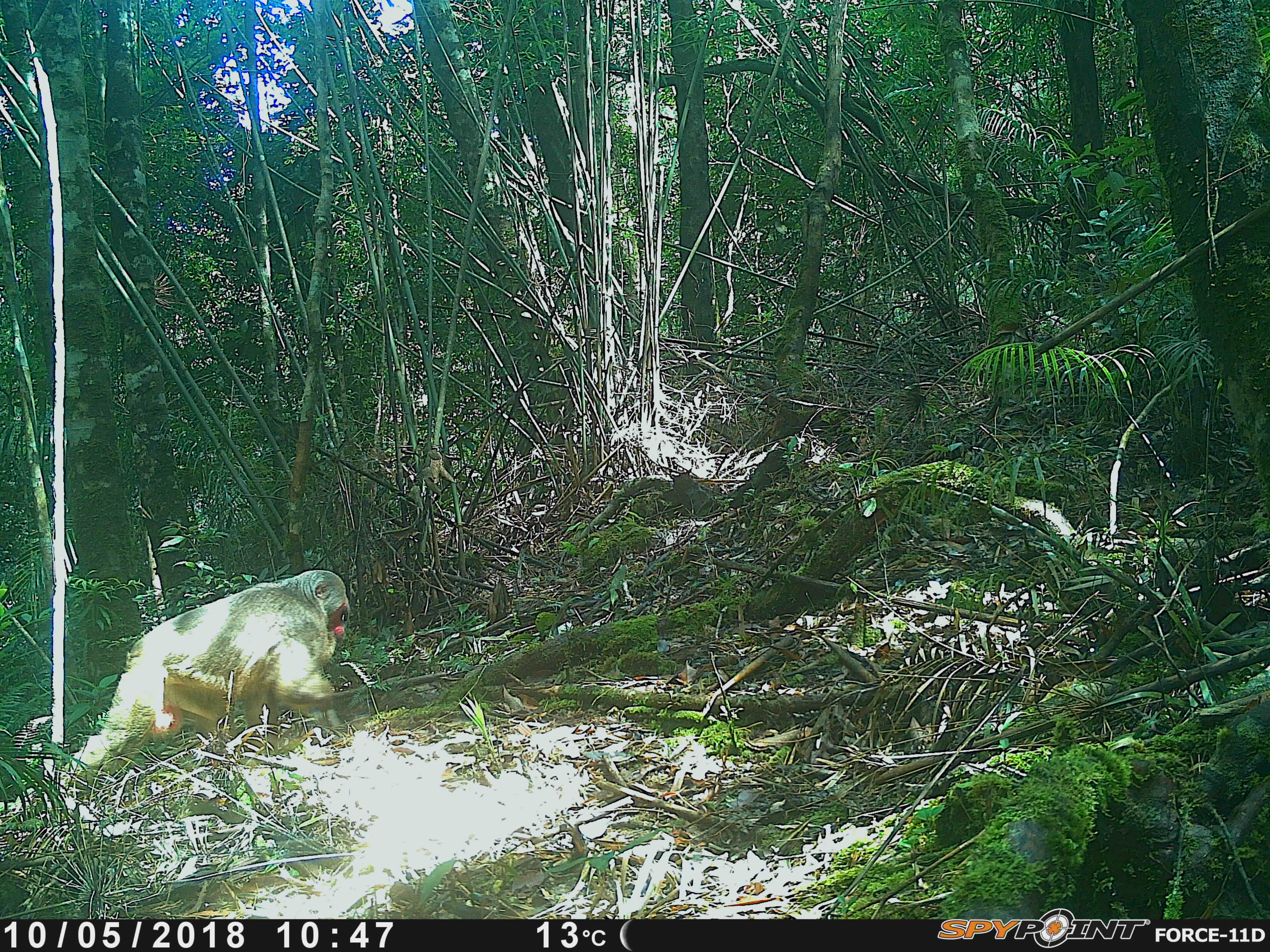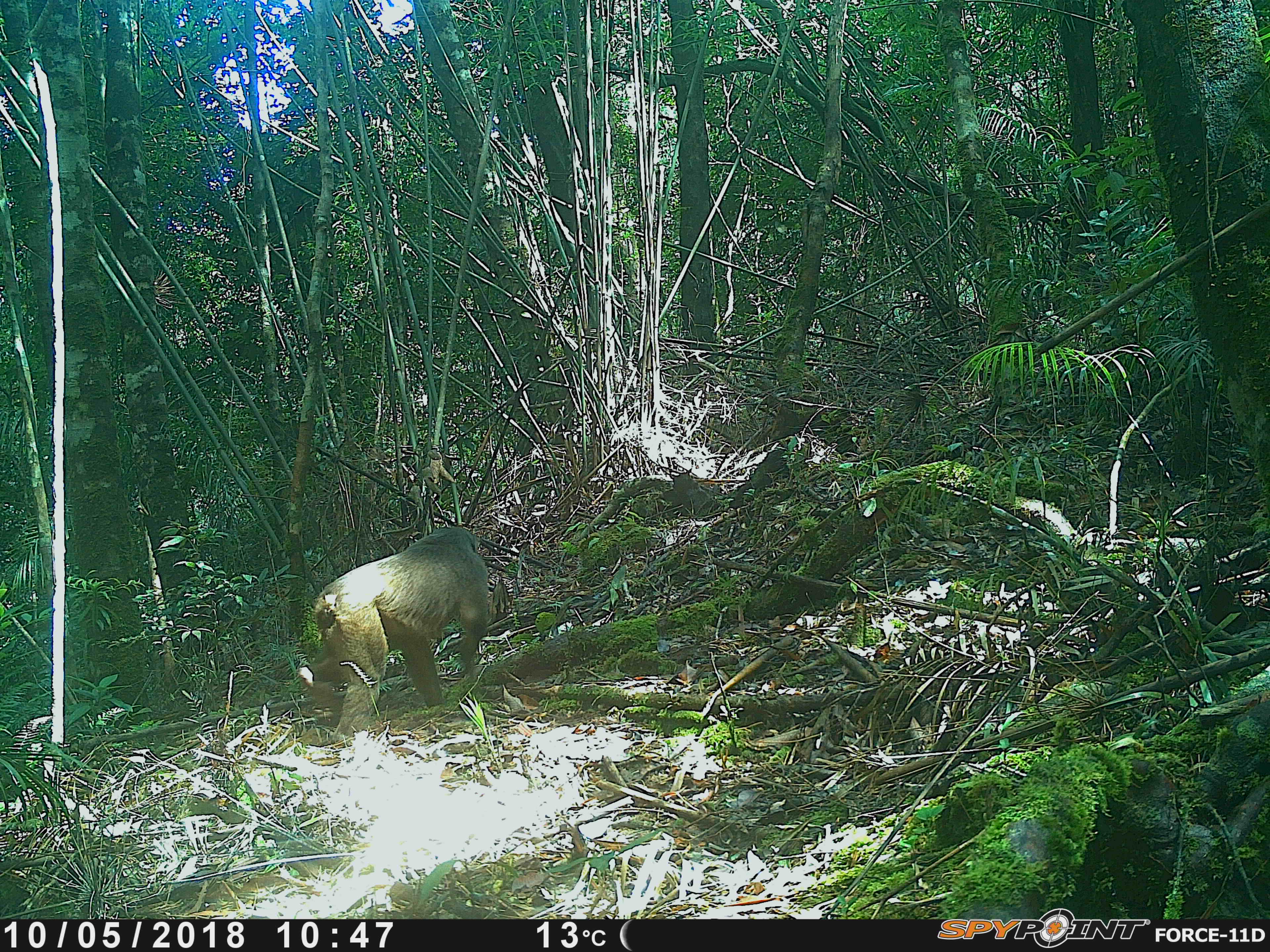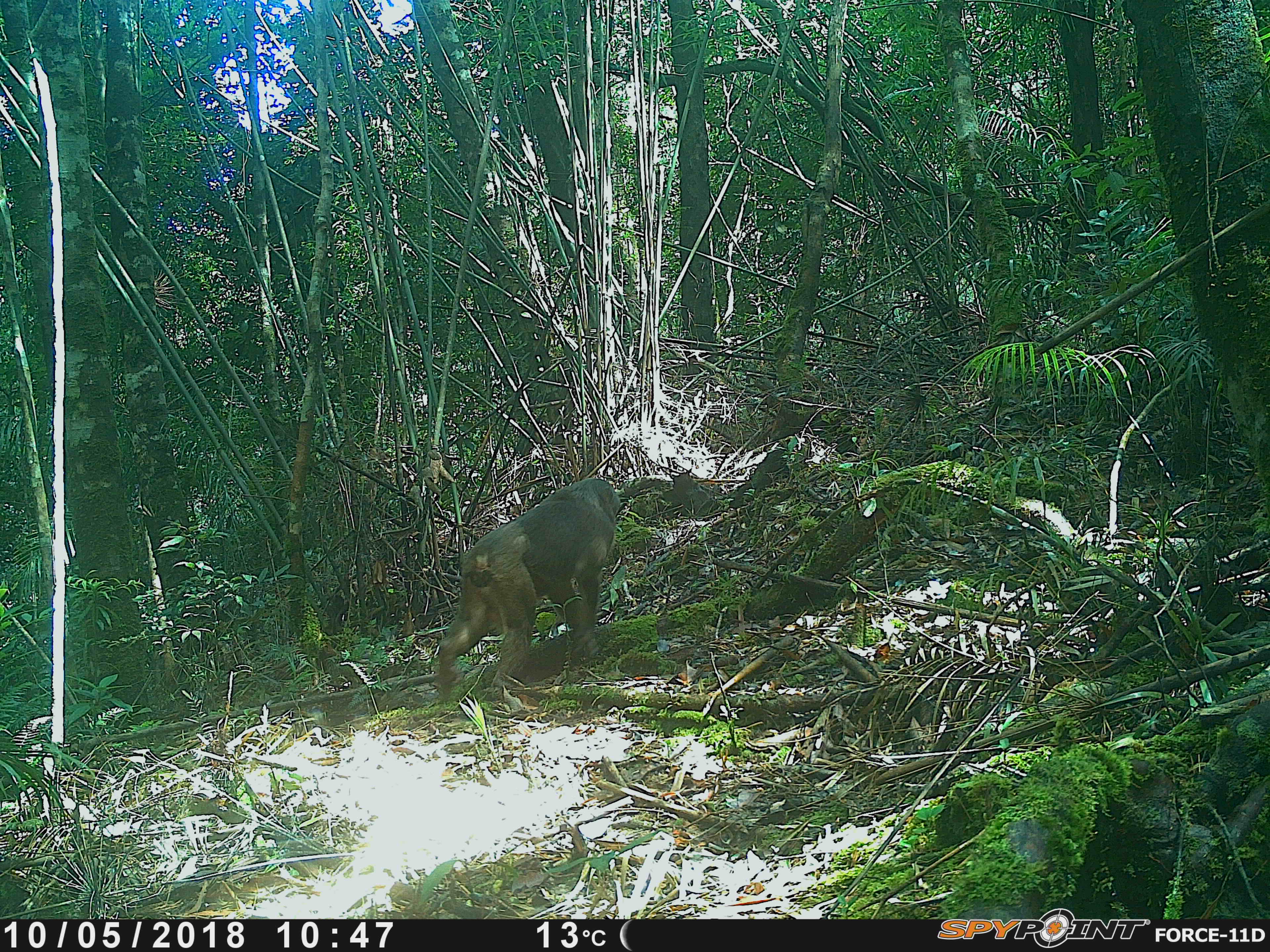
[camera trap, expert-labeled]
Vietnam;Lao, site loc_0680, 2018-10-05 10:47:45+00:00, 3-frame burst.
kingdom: Animalia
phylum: Chordata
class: Mammalia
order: Primates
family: Cercopithecidae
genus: Macaca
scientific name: Macaca arctoides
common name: stump-tailed macaque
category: stump tailed macaque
Stump tailed macaque (stump-tailed macaque) (Macaca arctoides). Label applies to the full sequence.